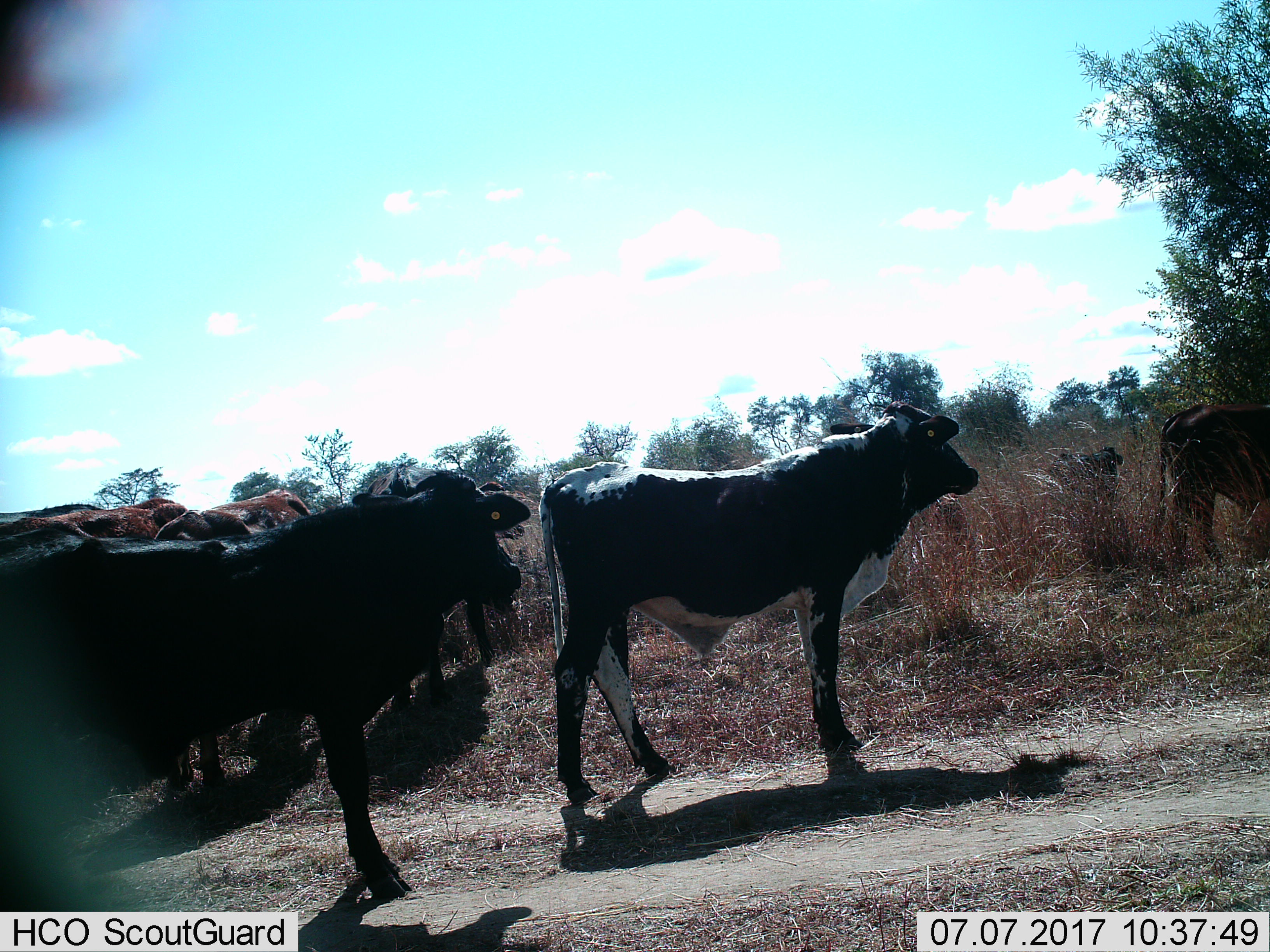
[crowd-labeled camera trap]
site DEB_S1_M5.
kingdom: Animalia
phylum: Chordata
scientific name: Vertebrata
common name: domestic animal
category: domesticanimal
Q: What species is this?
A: Domesticanimal (domestic animal) (Vertebrata).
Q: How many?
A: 11-50.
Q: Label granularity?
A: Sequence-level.